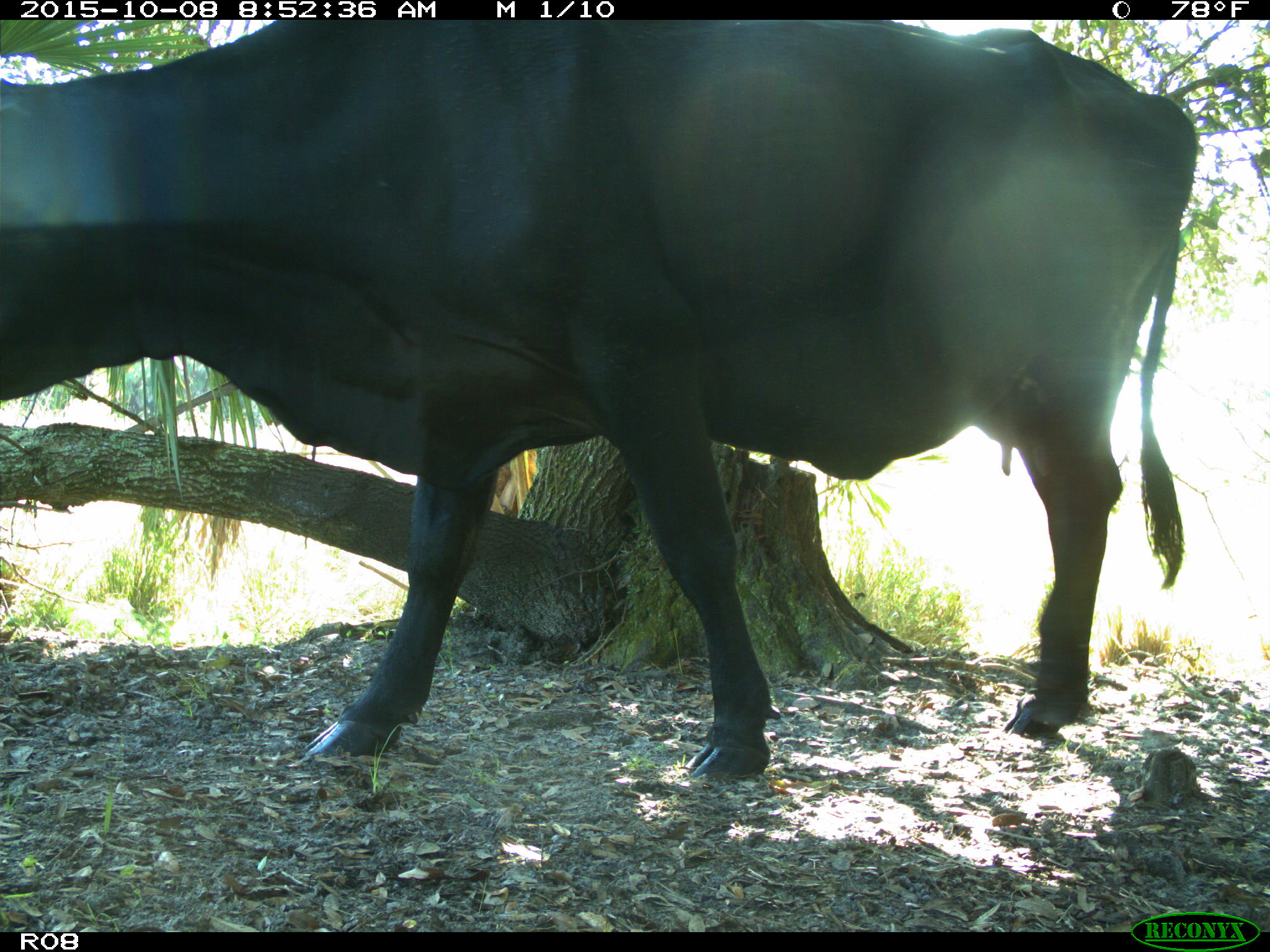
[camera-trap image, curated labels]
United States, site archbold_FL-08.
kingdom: Animalia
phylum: Chordata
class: Mammalia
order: Artiodactyla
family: Bovidae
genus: Bos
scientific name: Bos taurus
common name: domestic cow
Bos taurus (domestic cow).